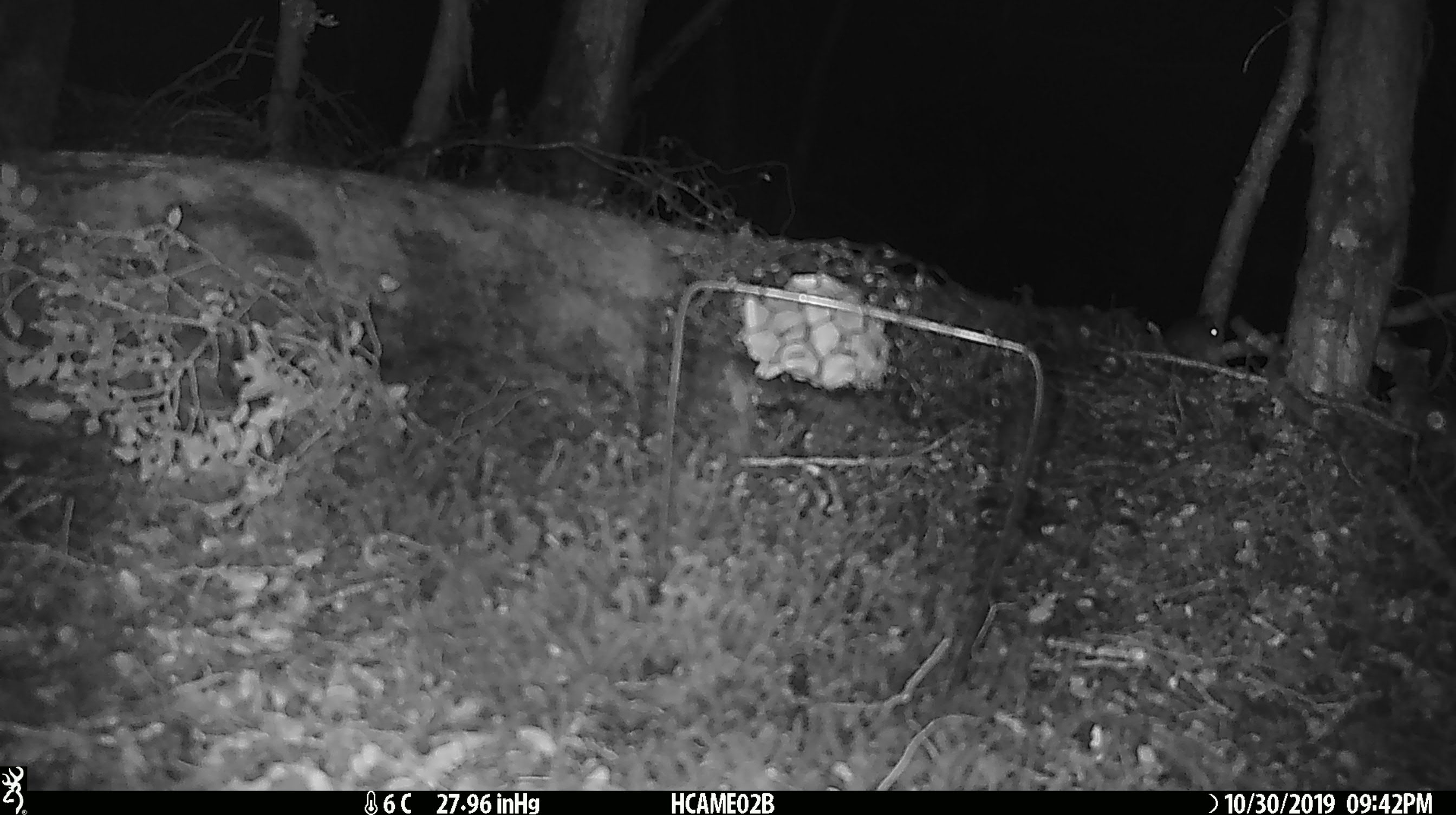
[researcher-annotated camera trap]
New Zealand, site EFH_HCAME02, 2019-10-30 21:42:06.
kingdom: Animalia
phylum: Chordata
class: Mammalia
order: Rodentia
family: Muridae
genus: Mus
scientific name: Mus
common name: mouse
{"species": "mouse (Mus)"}